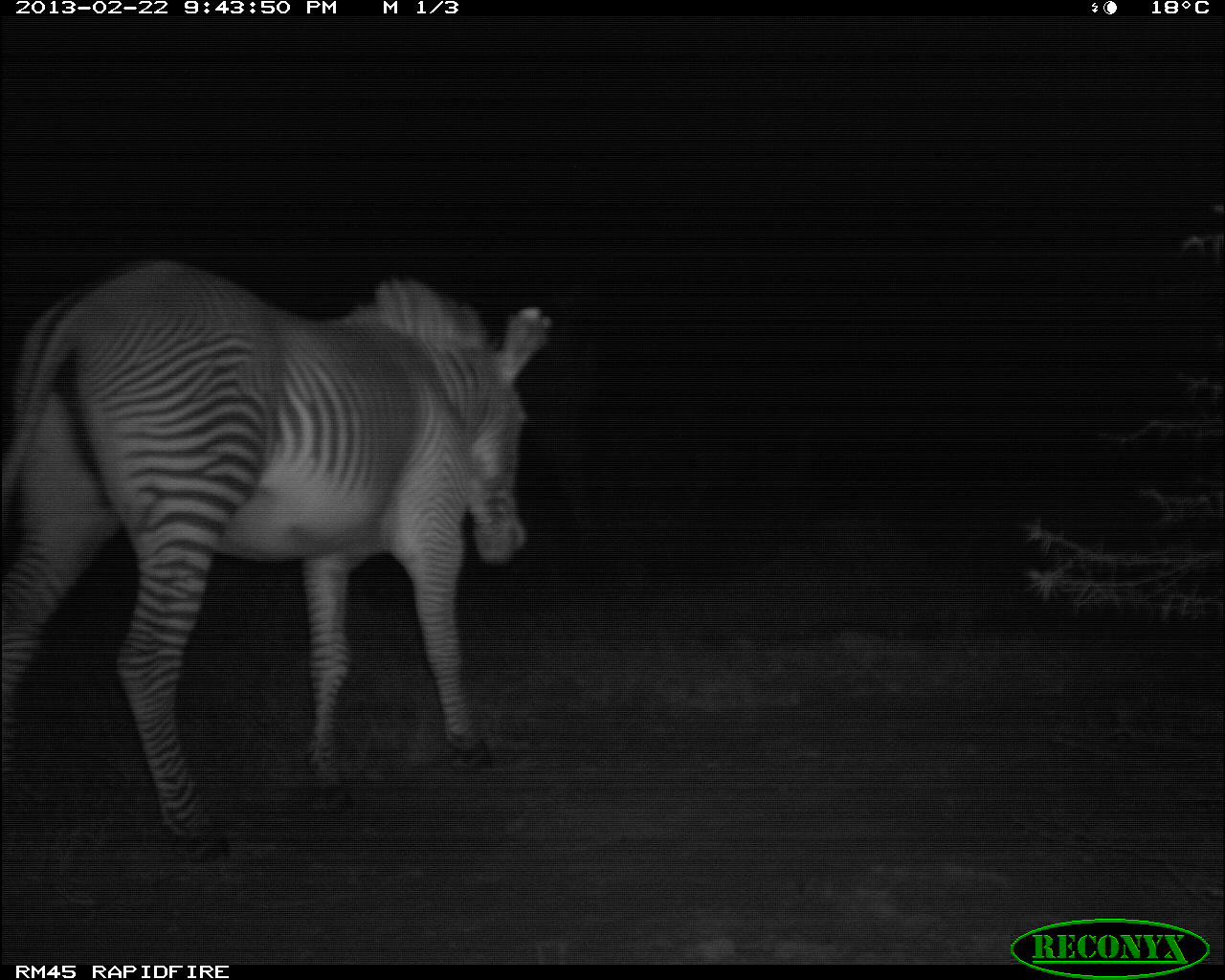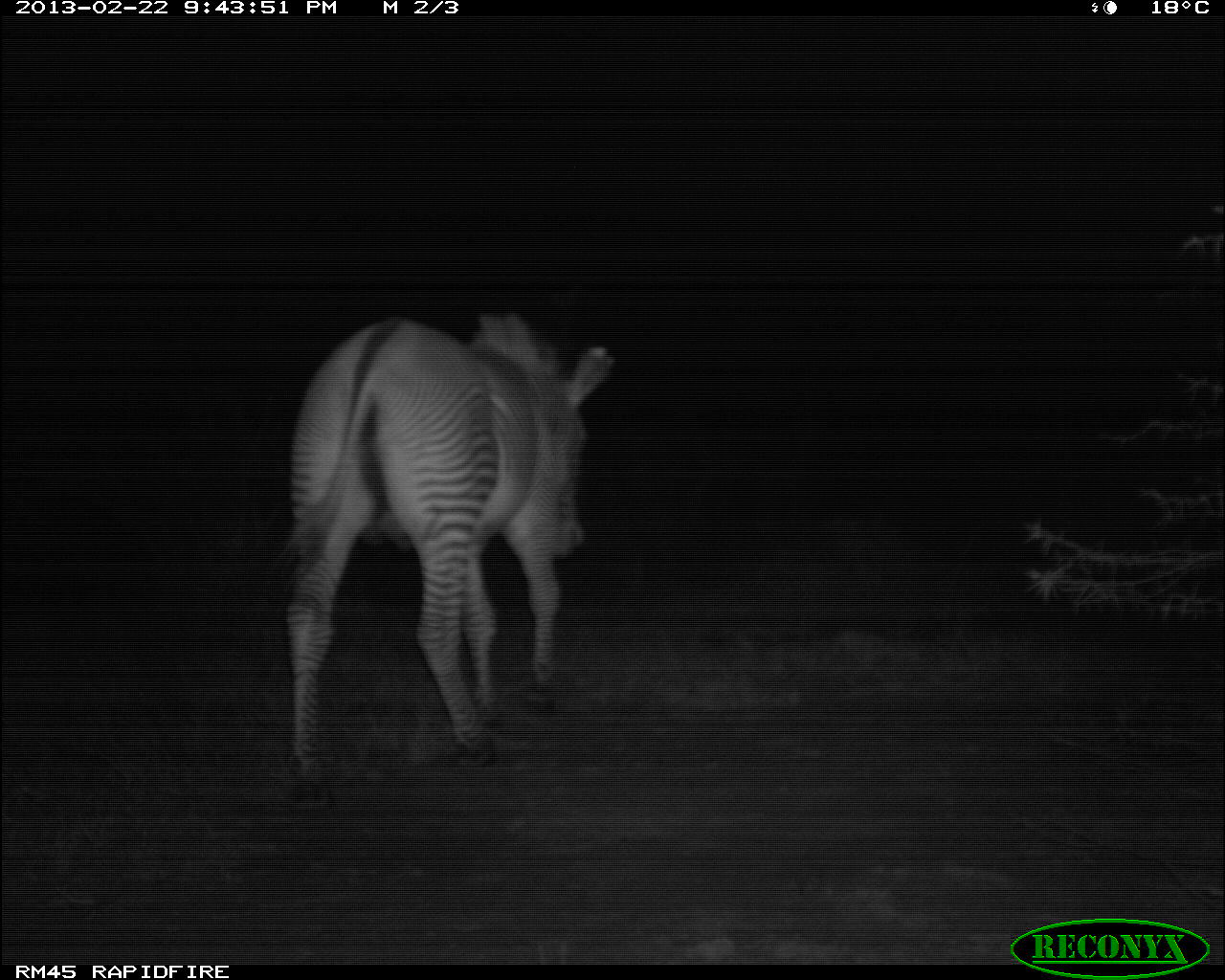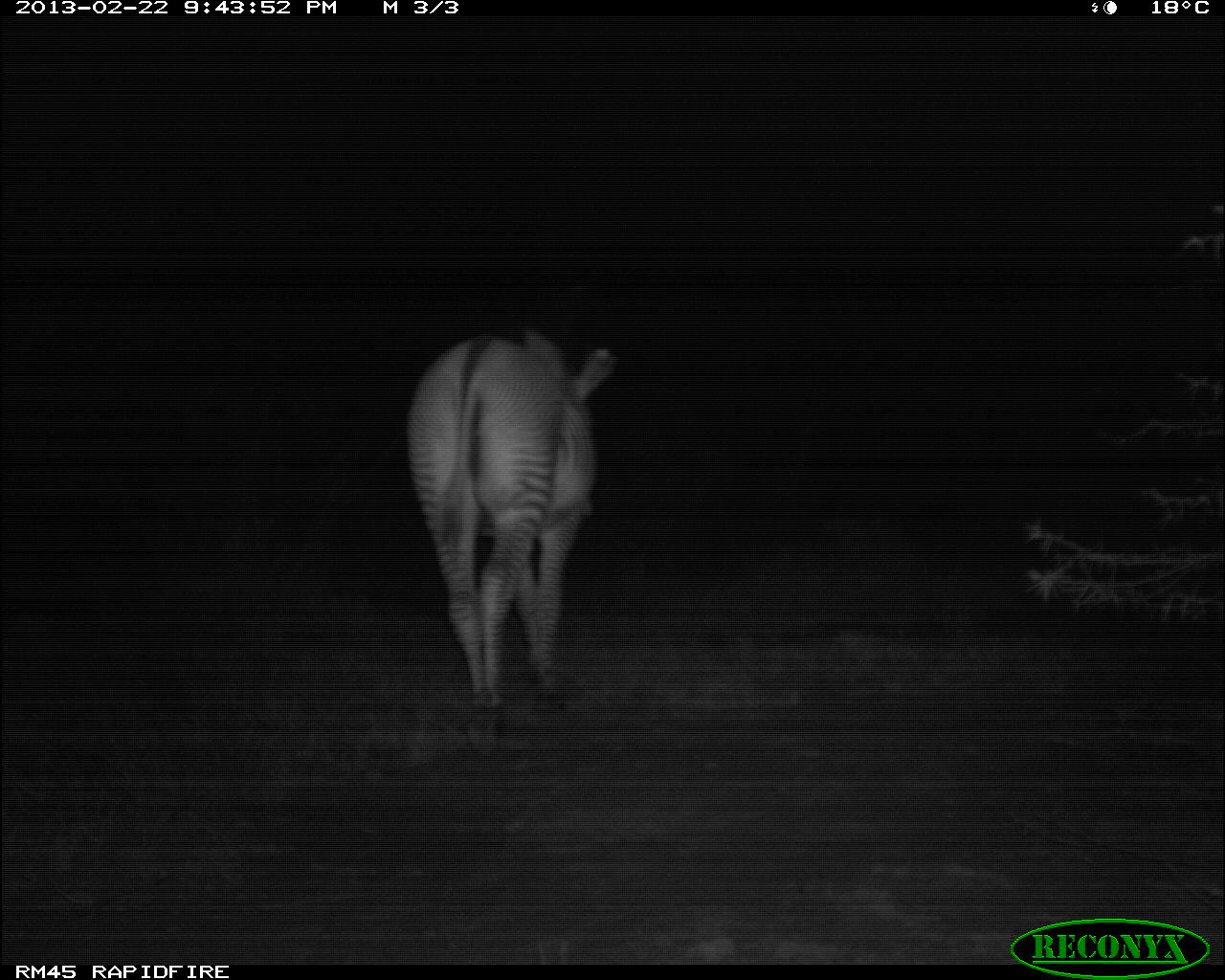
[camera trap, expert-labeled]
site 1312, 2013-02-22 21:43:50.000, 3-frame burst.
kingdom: Animalia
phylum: Chordata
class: Mammalia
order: Perissodactyla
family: Equidae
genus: Equus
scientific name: Equus grevyi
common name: grévy's zebra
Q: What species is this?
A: Equus grevyi (grévy's zebra).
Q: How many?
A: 1.